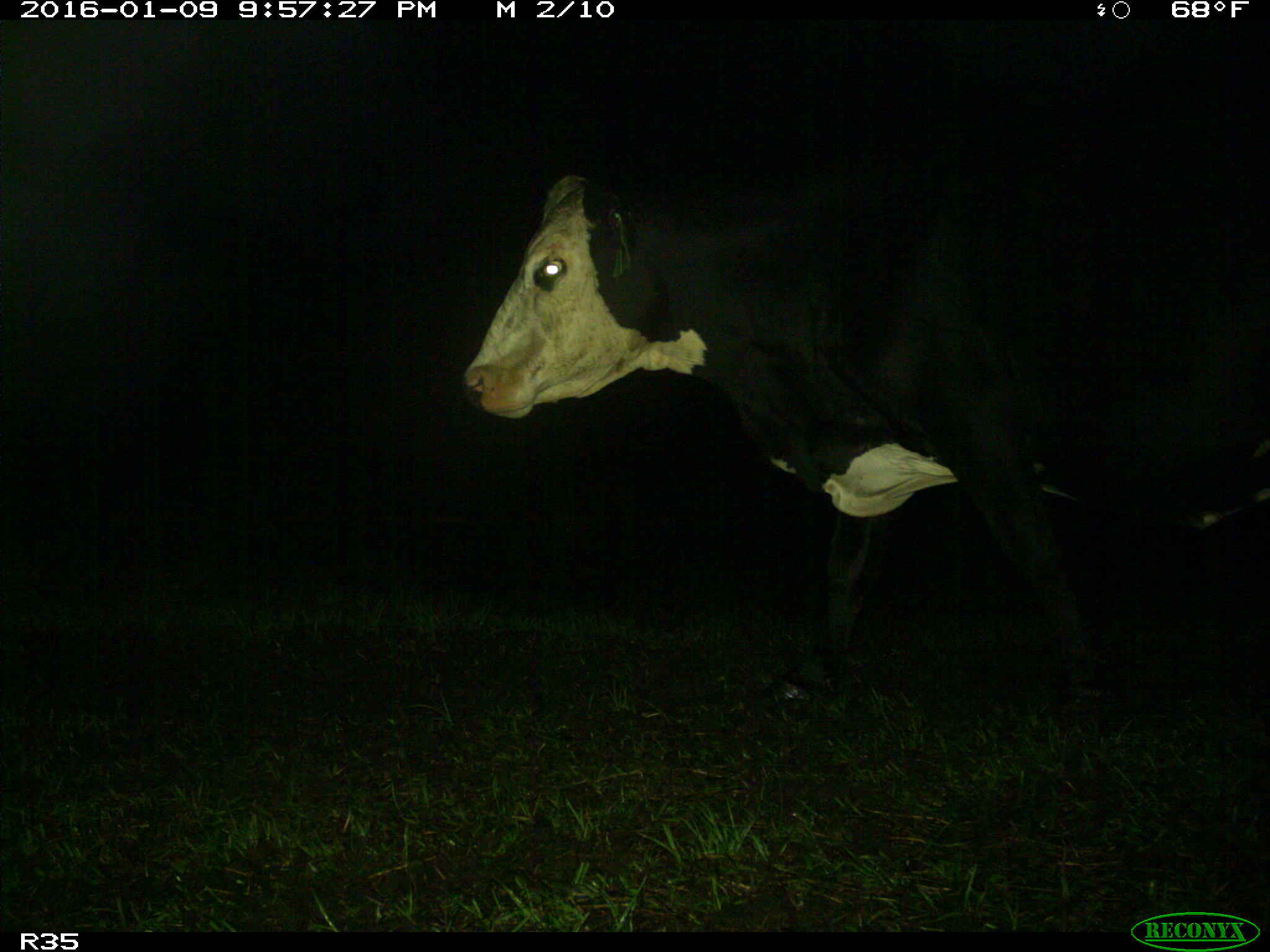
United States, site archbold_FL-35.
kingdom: Animalia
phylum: Chordata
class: Mammalia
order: Artiodactyla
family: Bovidae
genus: Bos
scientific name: Bos taurus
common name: domestic cow